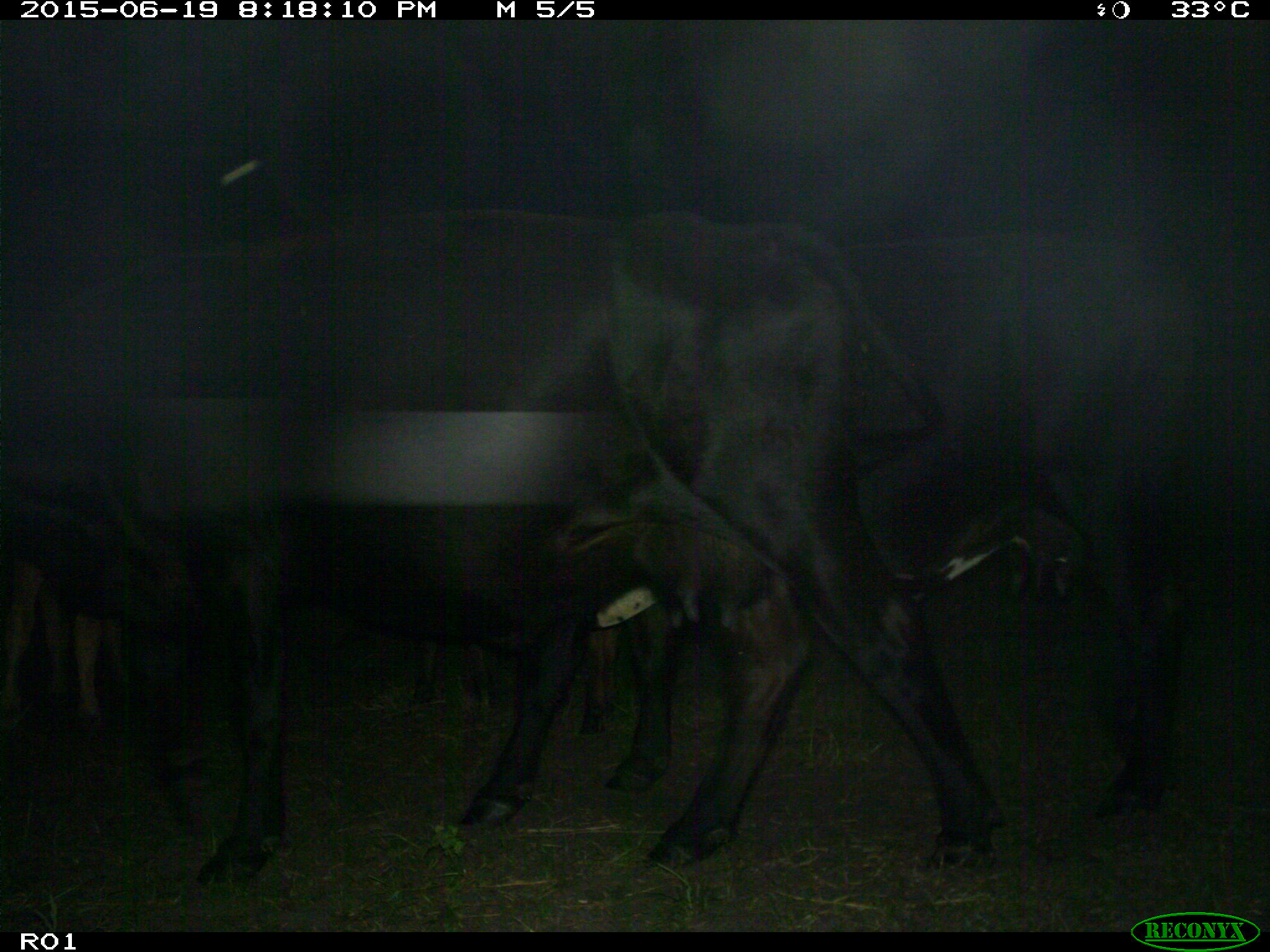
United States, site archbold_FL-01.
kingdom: Animalia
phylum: Chordata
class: Mammalia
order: Artiodactyla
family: Bovidae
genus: Bos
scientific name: Bos taurus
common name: domestic cow